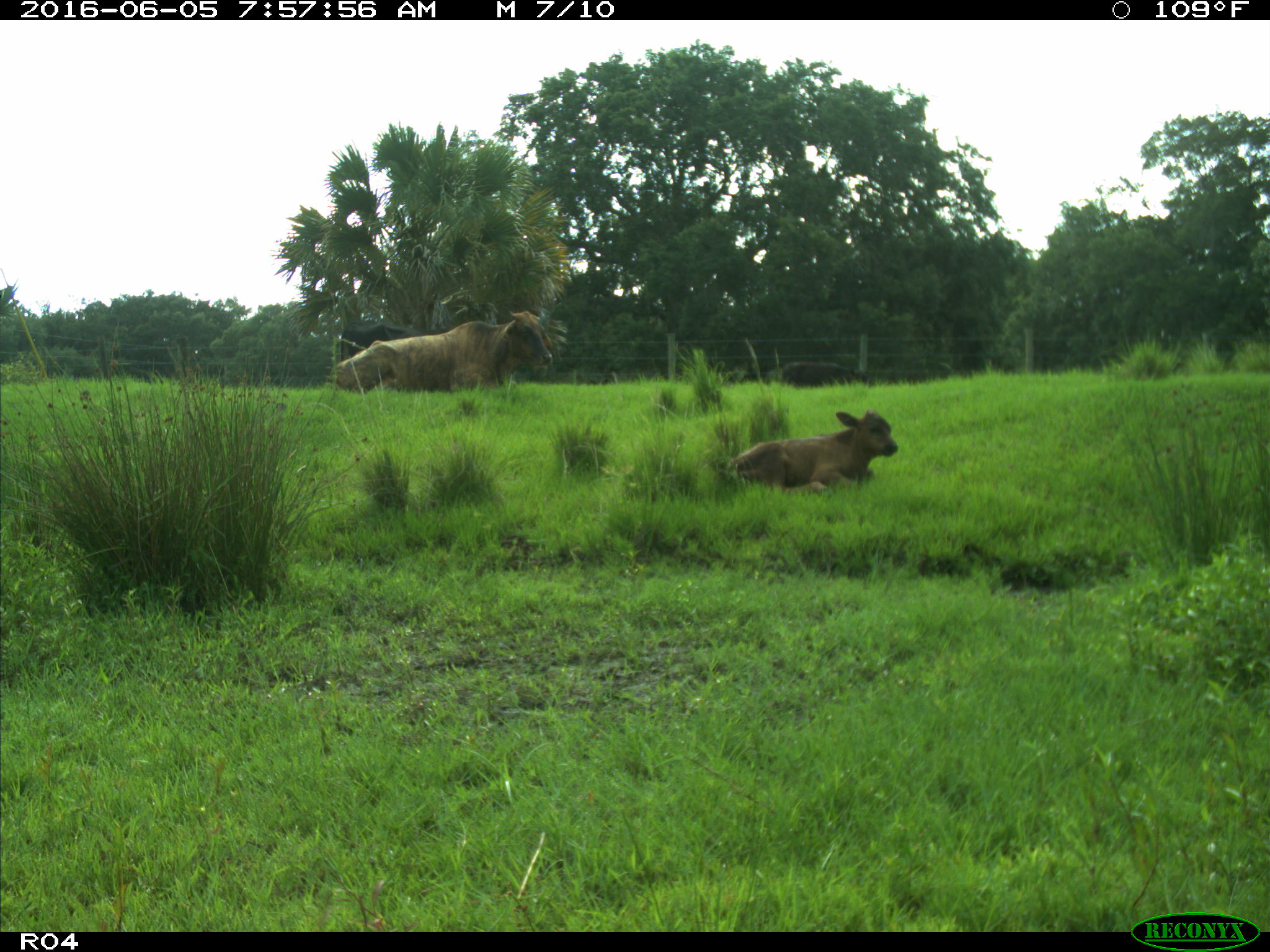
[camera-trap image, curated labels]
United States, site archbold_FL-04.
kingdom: Animalia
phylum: Chordata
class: Mammalia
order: Artiodactyla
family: Bovidae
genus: Bos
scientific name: Bos taurus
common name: domestic cow